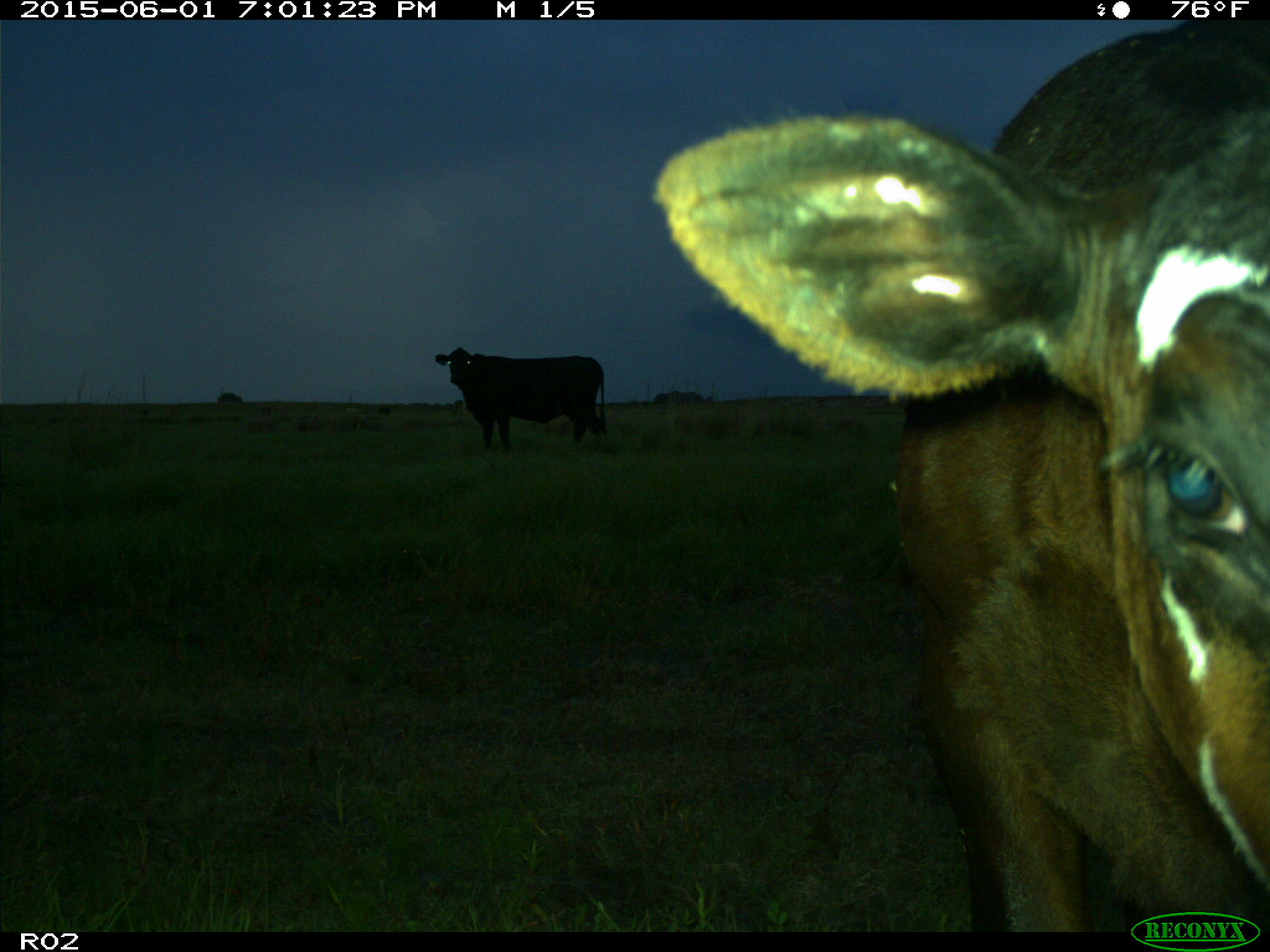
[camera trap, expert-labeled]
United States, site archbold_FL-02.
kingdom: Animalia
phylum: Chordata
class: Mammalia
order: Artiodactyla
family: Bovidae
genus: Bos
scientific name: Bos taurus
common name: domestic cow